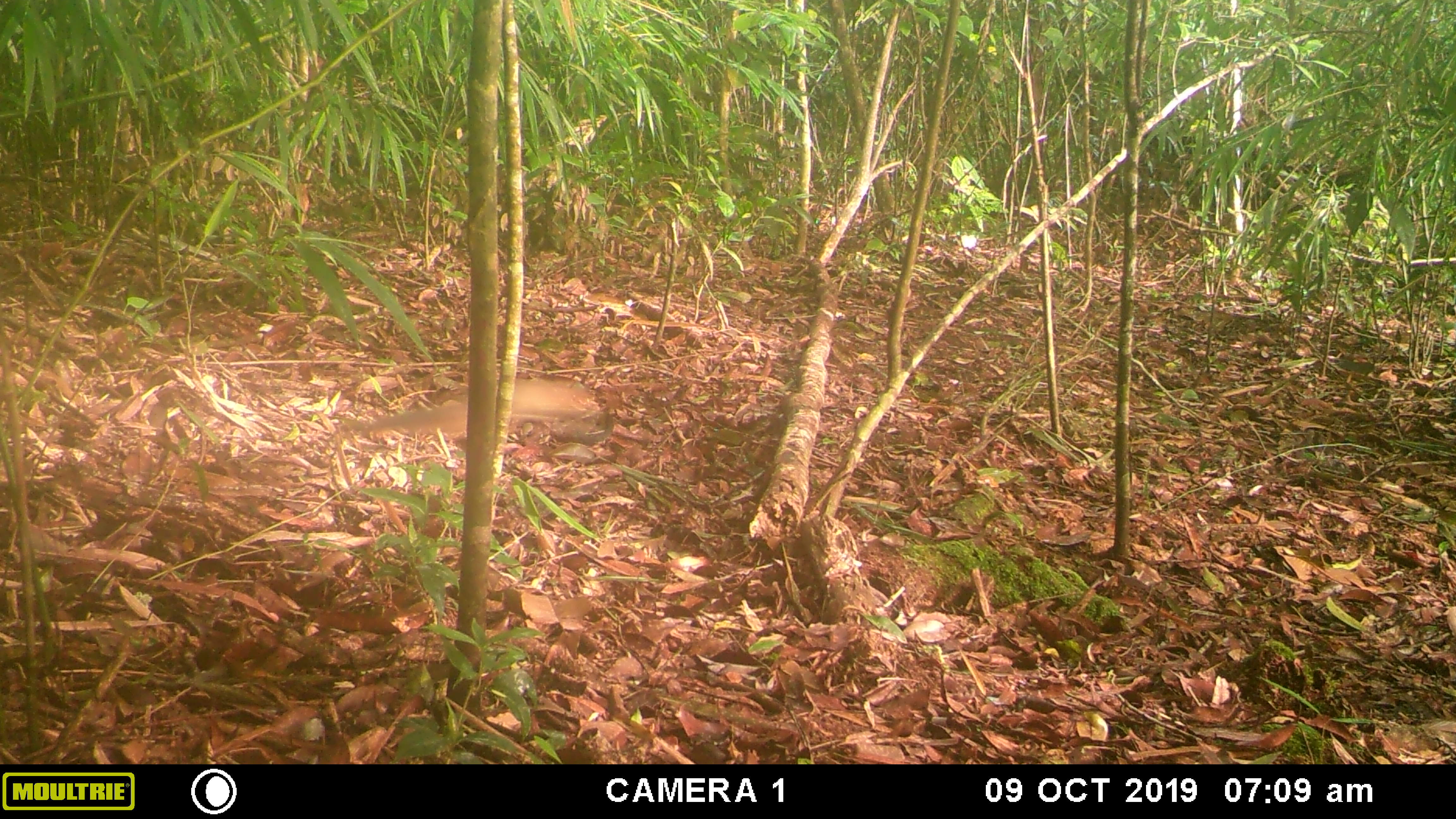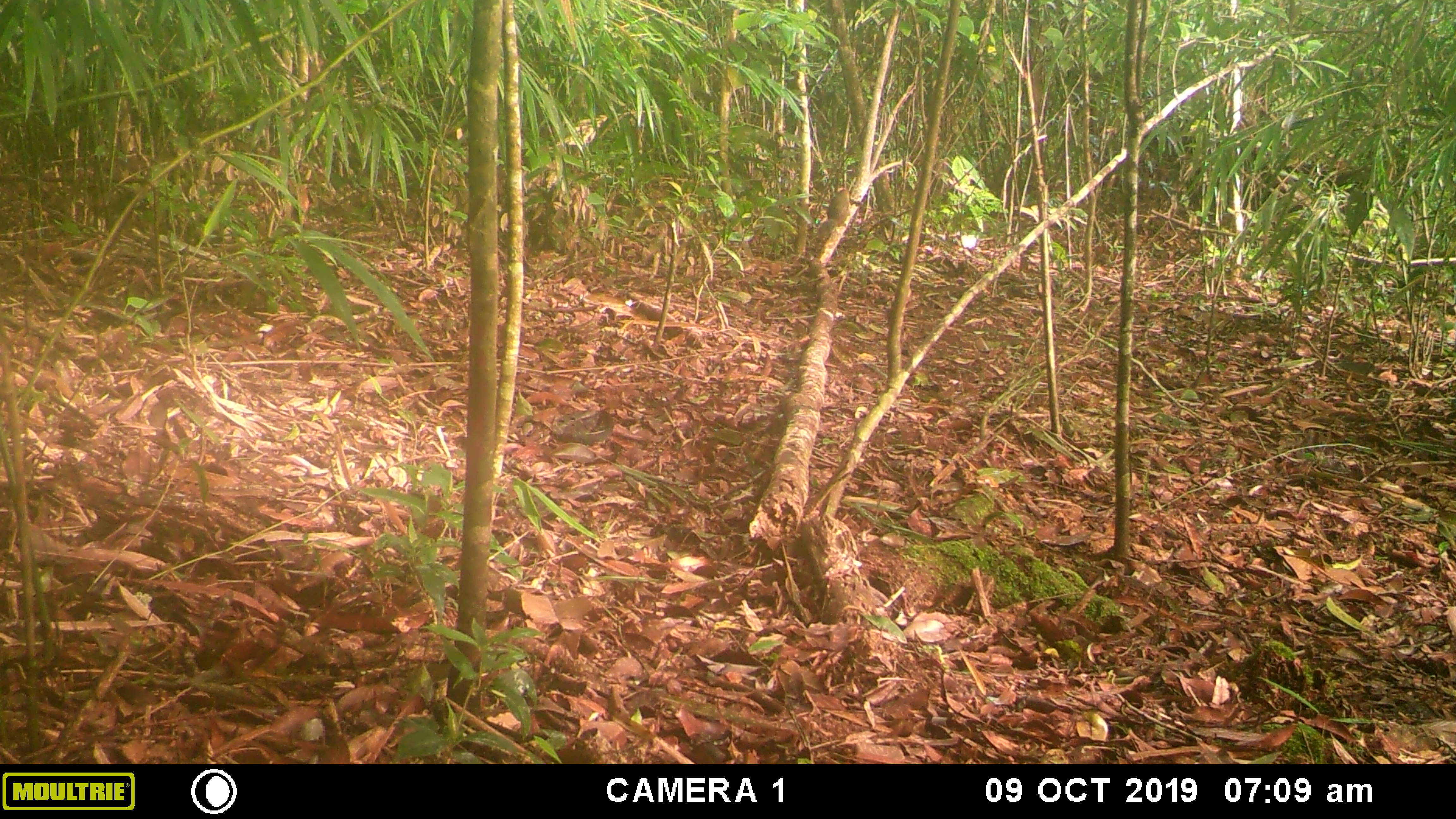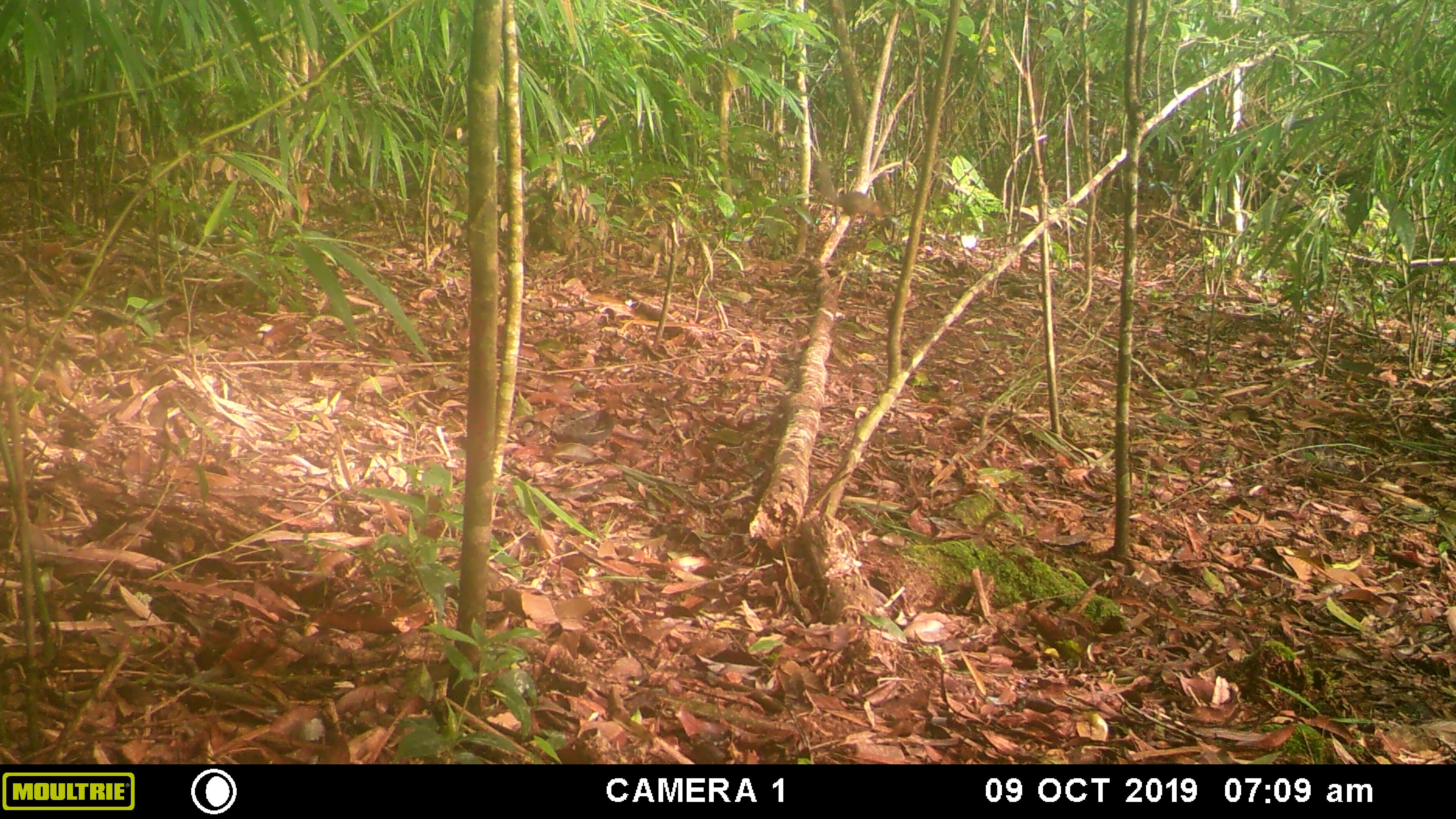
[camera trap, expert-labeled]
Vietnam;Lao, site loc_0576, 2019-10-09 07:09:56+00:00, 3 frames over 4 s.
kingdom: Animalia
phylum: Chordata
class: Mammalia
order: Rodentia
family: Sciuridae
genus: Dremomys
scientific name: Dremomys rufigenis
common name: red-cheeked squirrel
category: red cheeked squirrel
Red cheeked squirrel (red-cheeked squirrel) (Dremomys rufigenis). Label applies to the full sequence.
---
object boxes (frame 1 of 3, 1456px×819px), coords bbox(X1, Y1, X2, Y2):
red cheeked squirrel: bbox(360, 377, 614, 445)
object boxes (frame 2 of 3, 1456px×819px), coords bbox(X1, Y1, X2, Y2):
red cheeked squirrel: bbox(817, 187, 851, 240)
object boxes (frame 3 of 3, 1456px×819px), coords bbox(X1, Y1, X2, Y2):
red cheeked squirrel: bbox(817, 160, 893, 228)